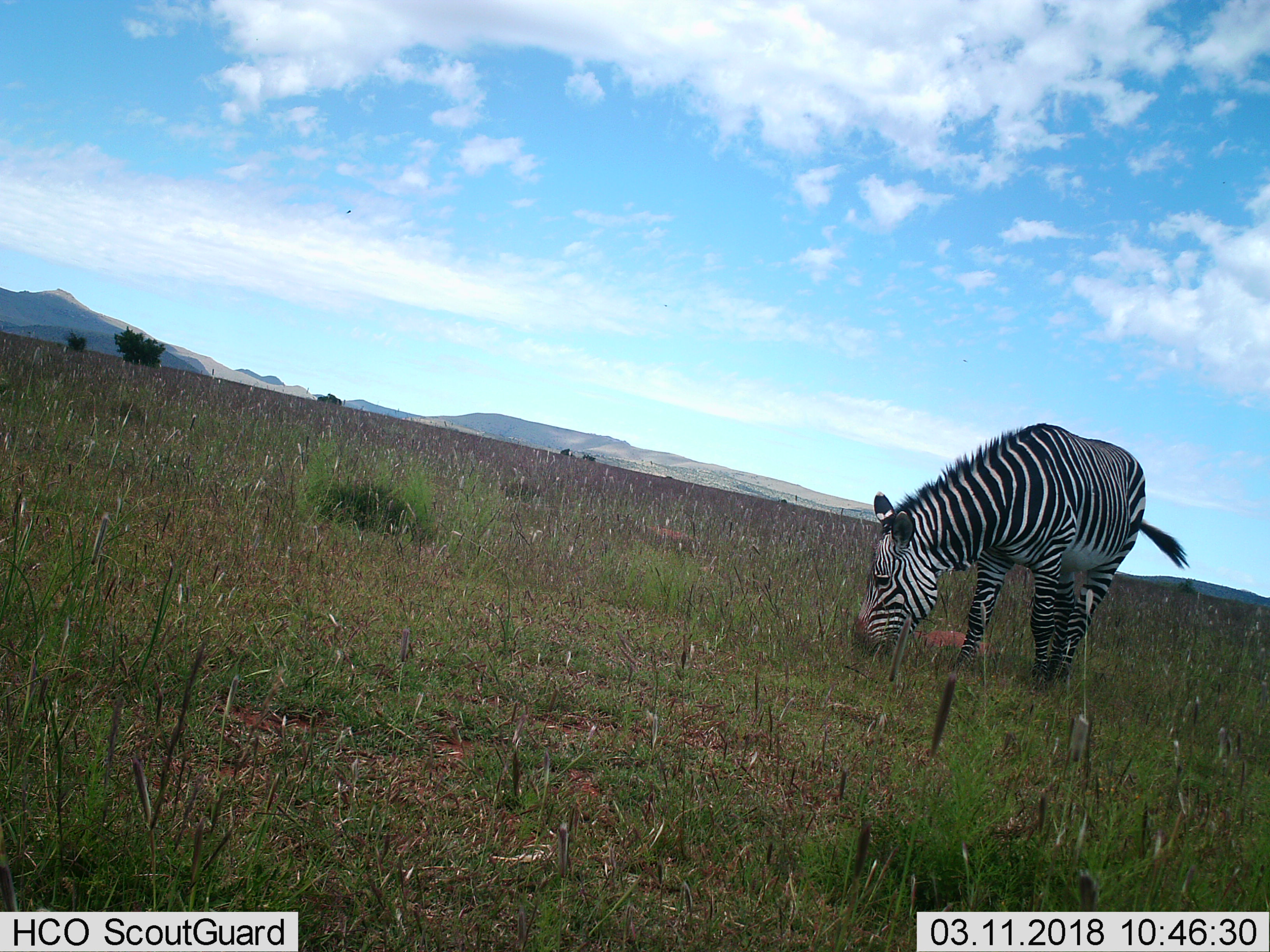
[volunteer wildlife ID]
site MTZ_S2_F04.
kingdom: Animalia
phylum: Chordata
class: Mammalia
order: Perissodactyla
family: Equidae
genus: Equus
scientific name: Equus zebra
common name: mountain zebra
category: zebramountain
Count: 1.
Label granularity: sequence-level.